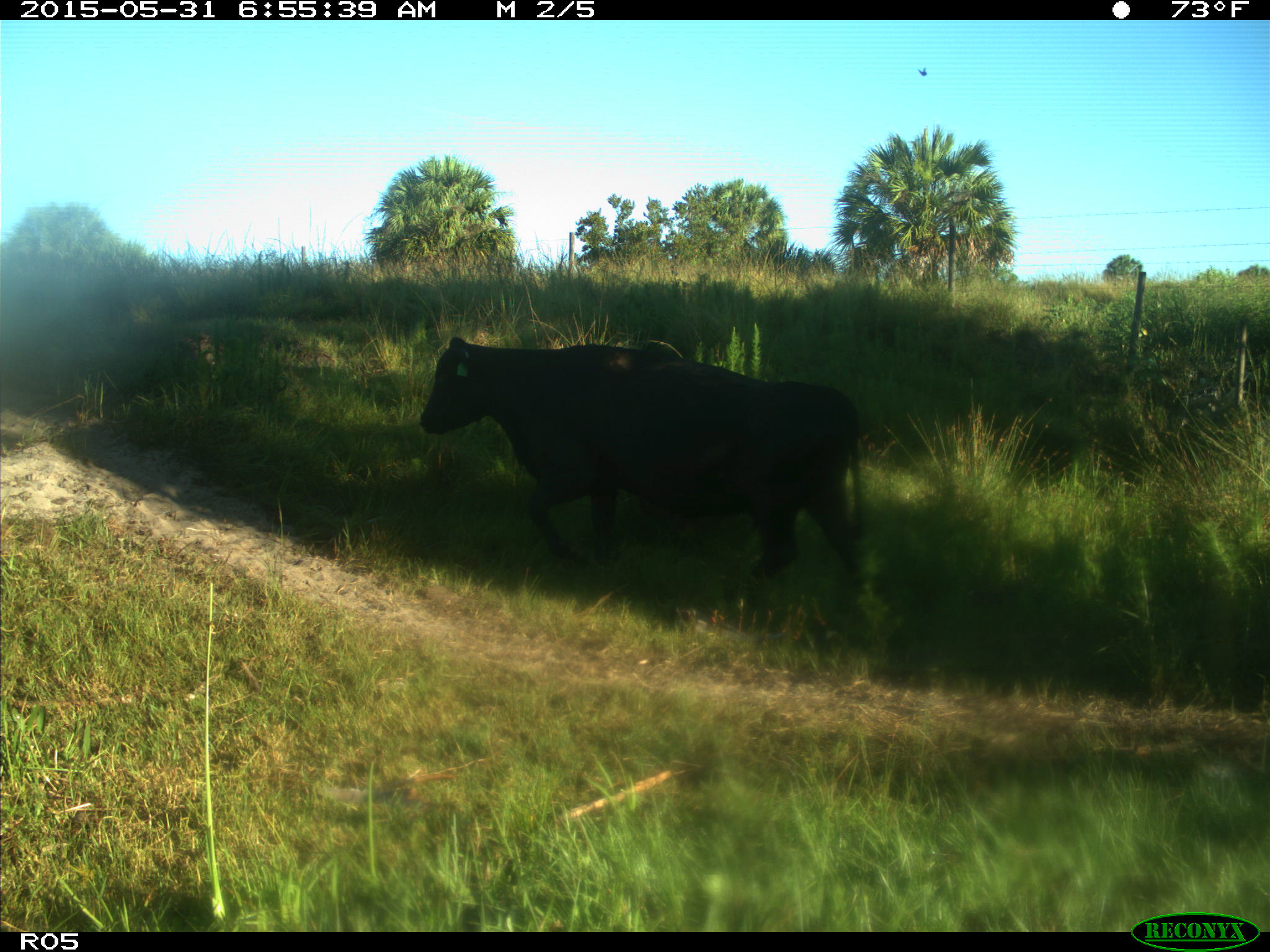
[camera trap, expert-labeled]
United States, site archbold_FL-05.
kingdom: Animalia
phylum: Chordata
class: Mammalia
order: Artiodactyla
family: Bovidae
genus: Bos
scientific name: Bos taurus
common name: domestic cow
Bos taurus (domestic cow).